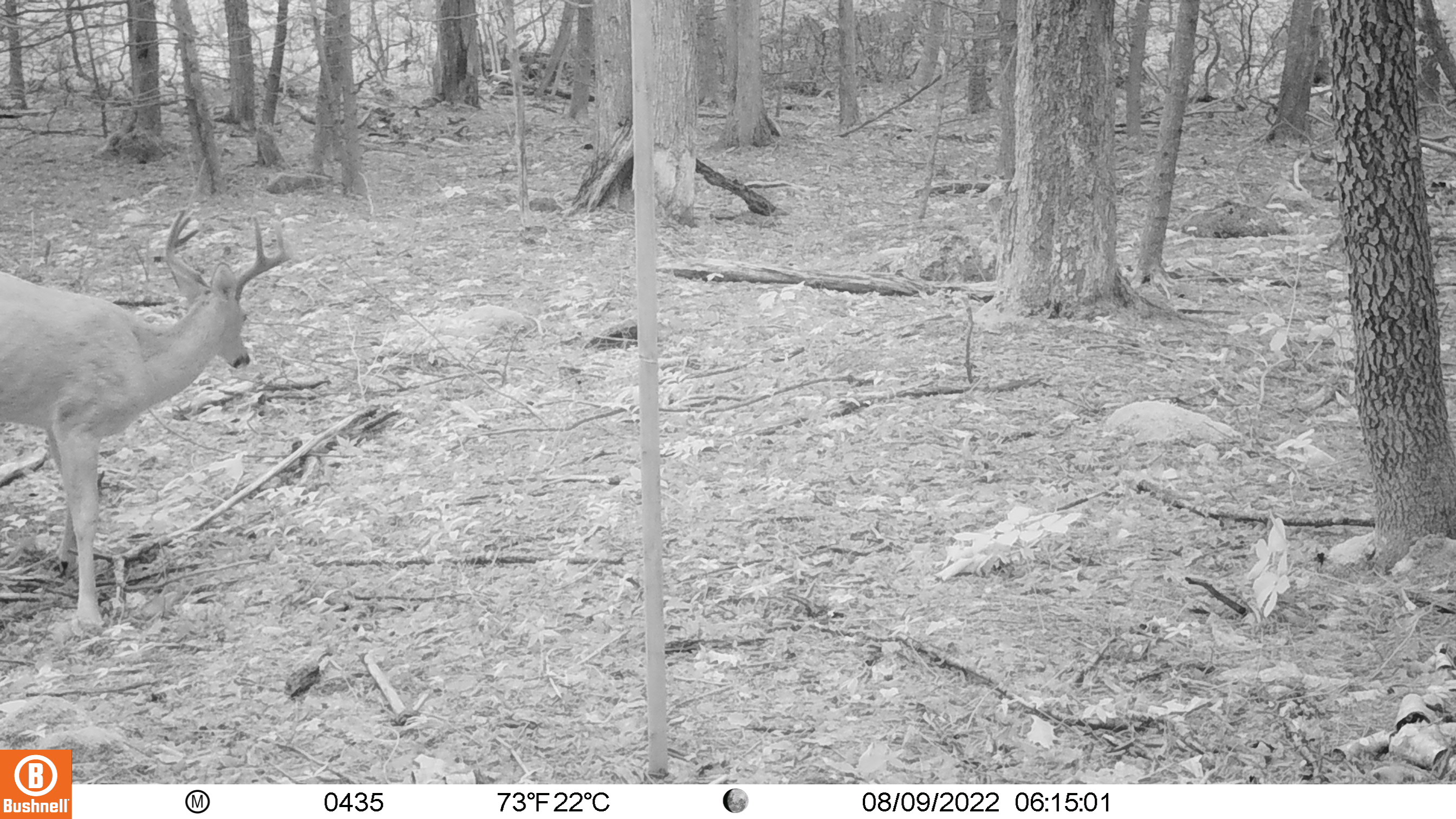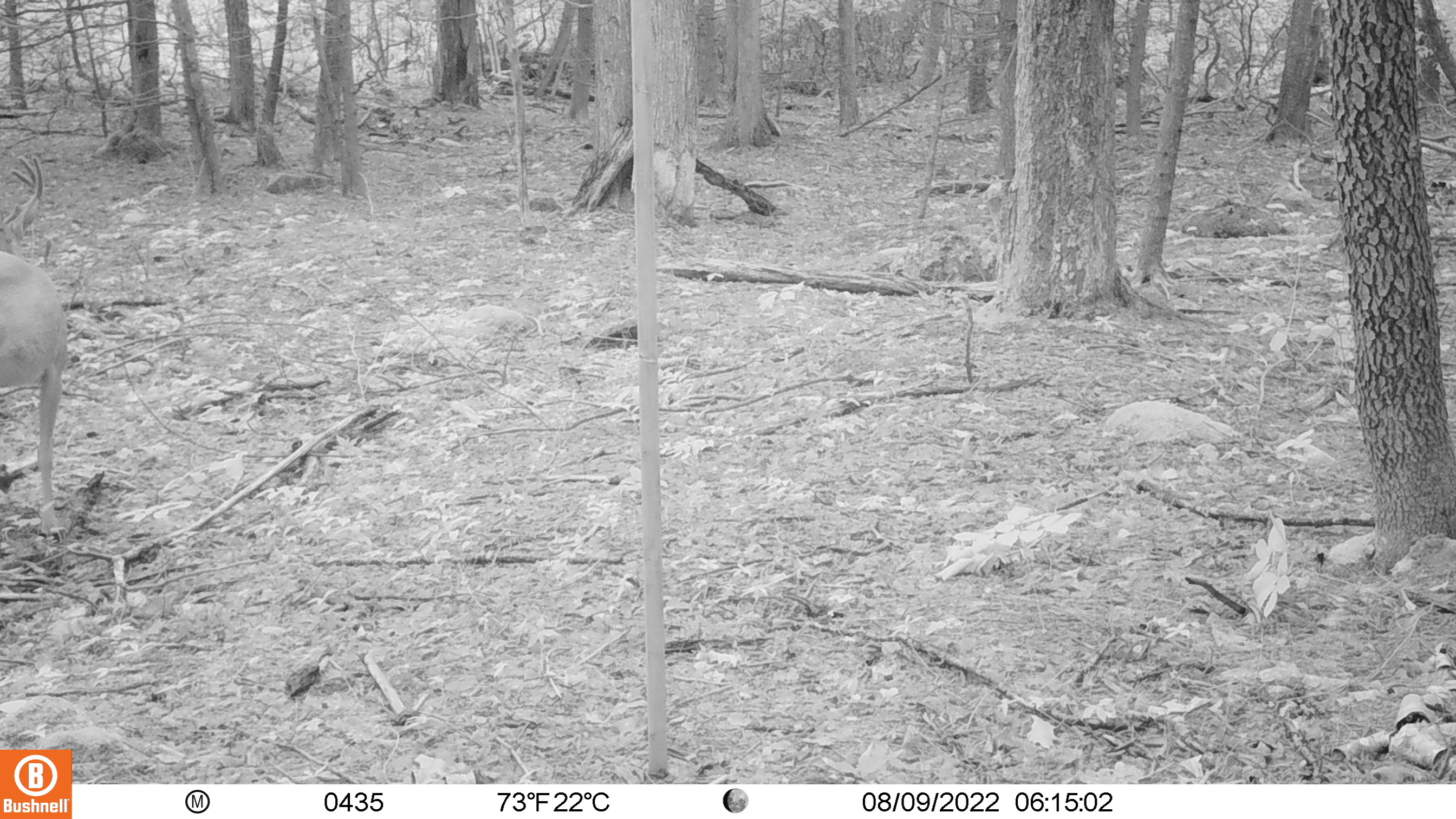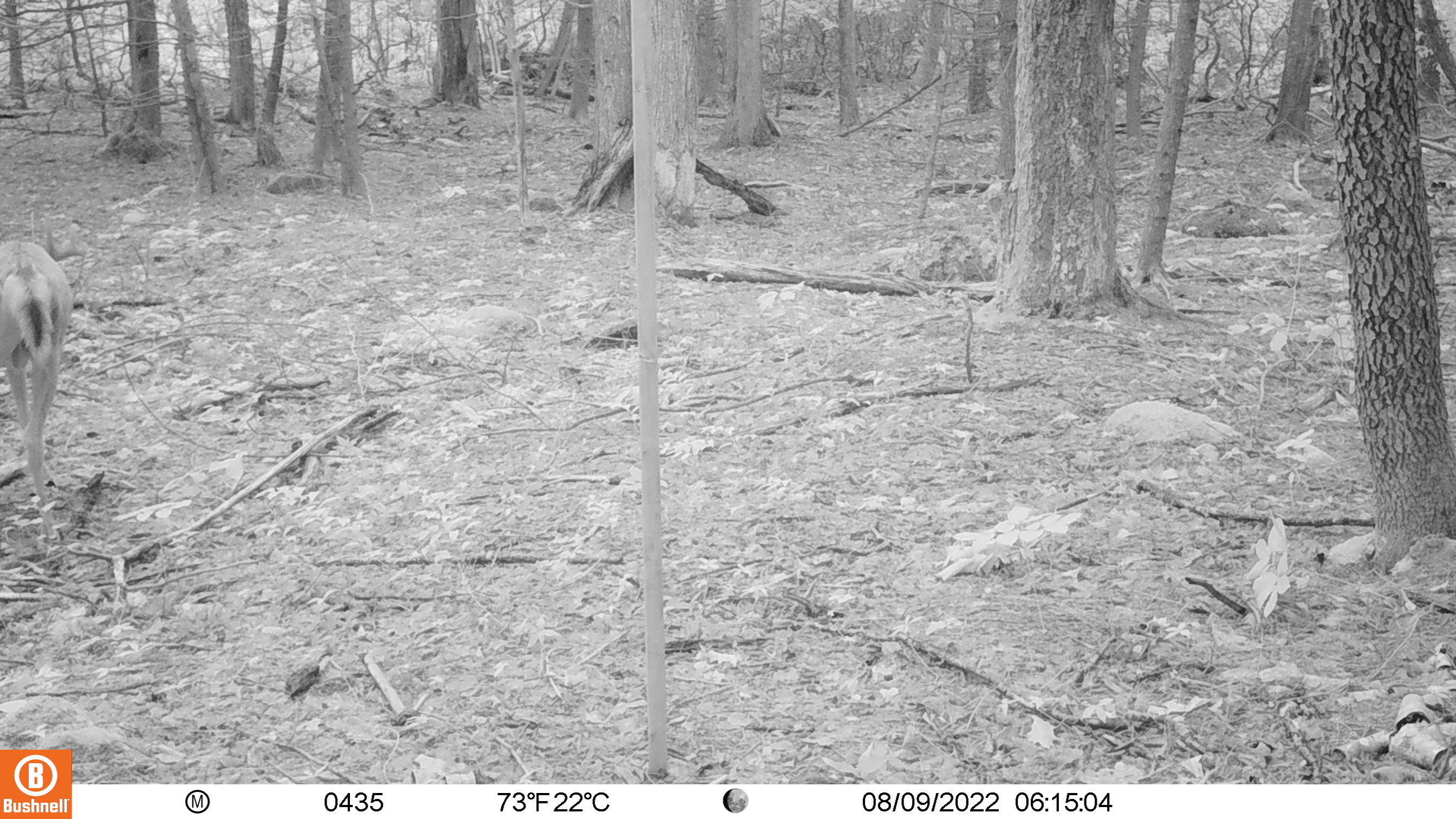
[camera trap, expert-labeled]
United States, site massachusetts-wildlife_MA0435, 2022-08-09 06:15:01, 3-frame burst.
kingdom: Animalia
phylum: Chordata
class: Mammalia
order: Artiodactyla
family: Cervidae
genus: Odocoileus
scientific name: Odocoileus virginianus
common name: white-tailed deer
White-tailed deer (Odocoileus virginianus).